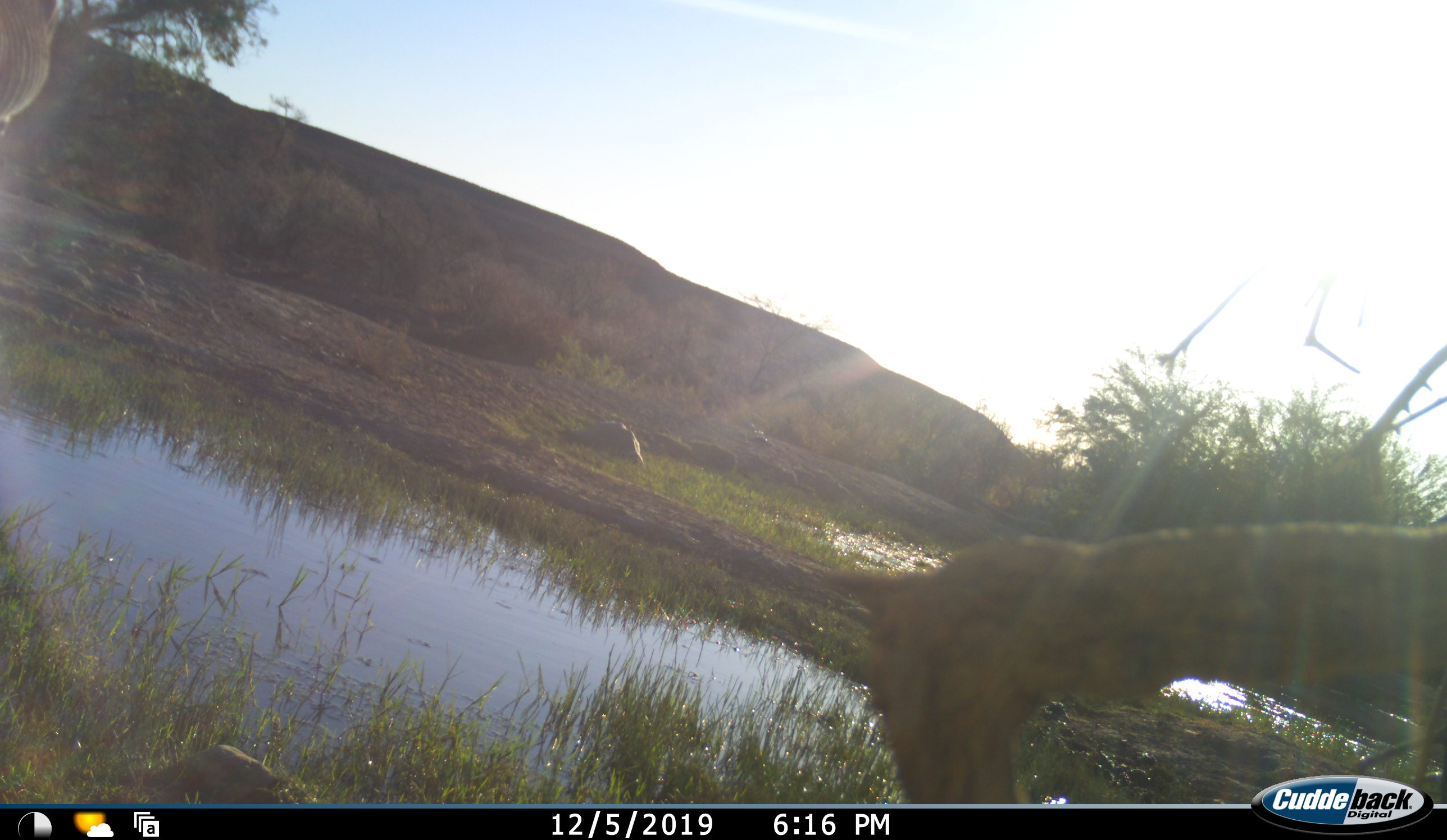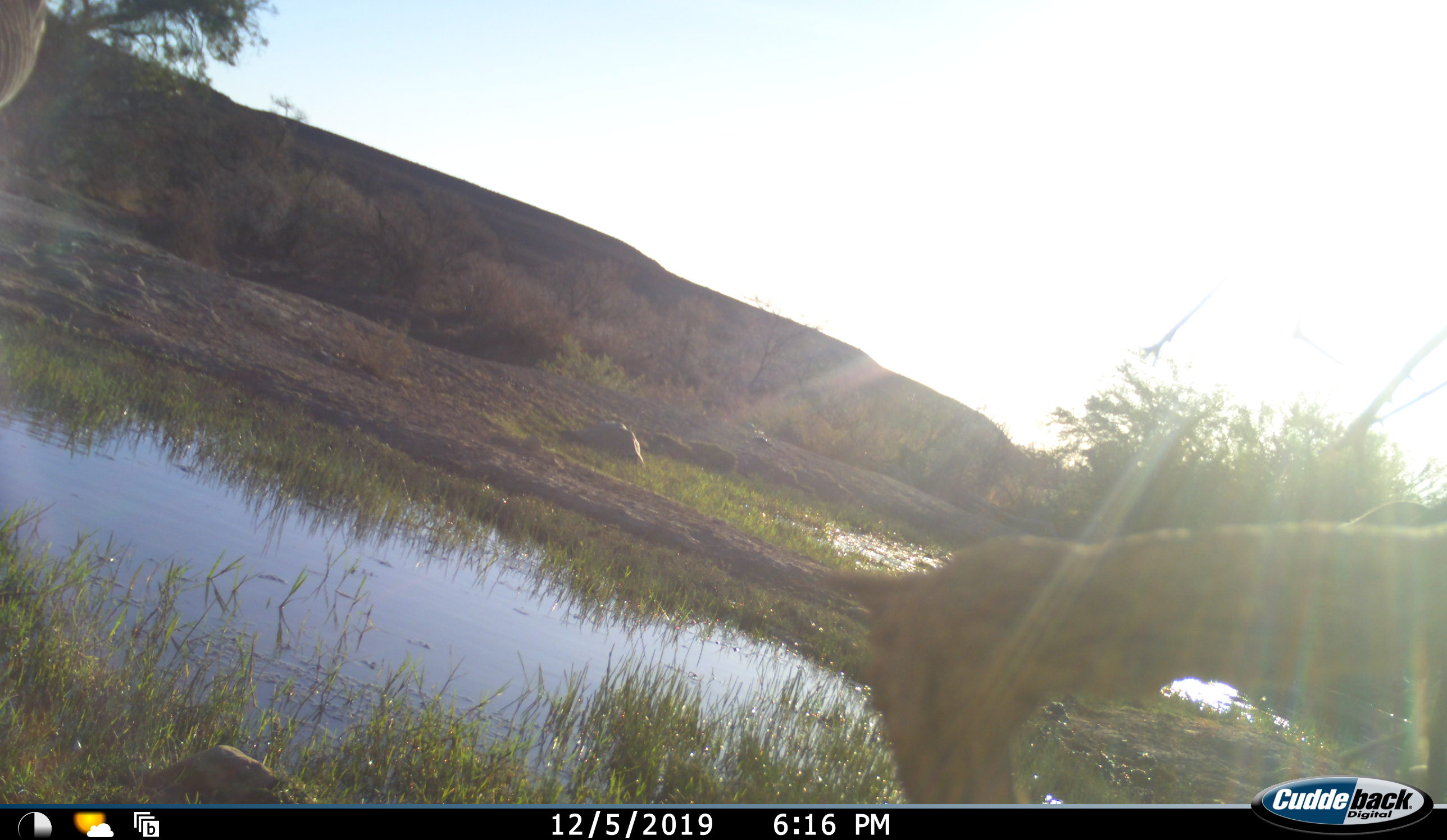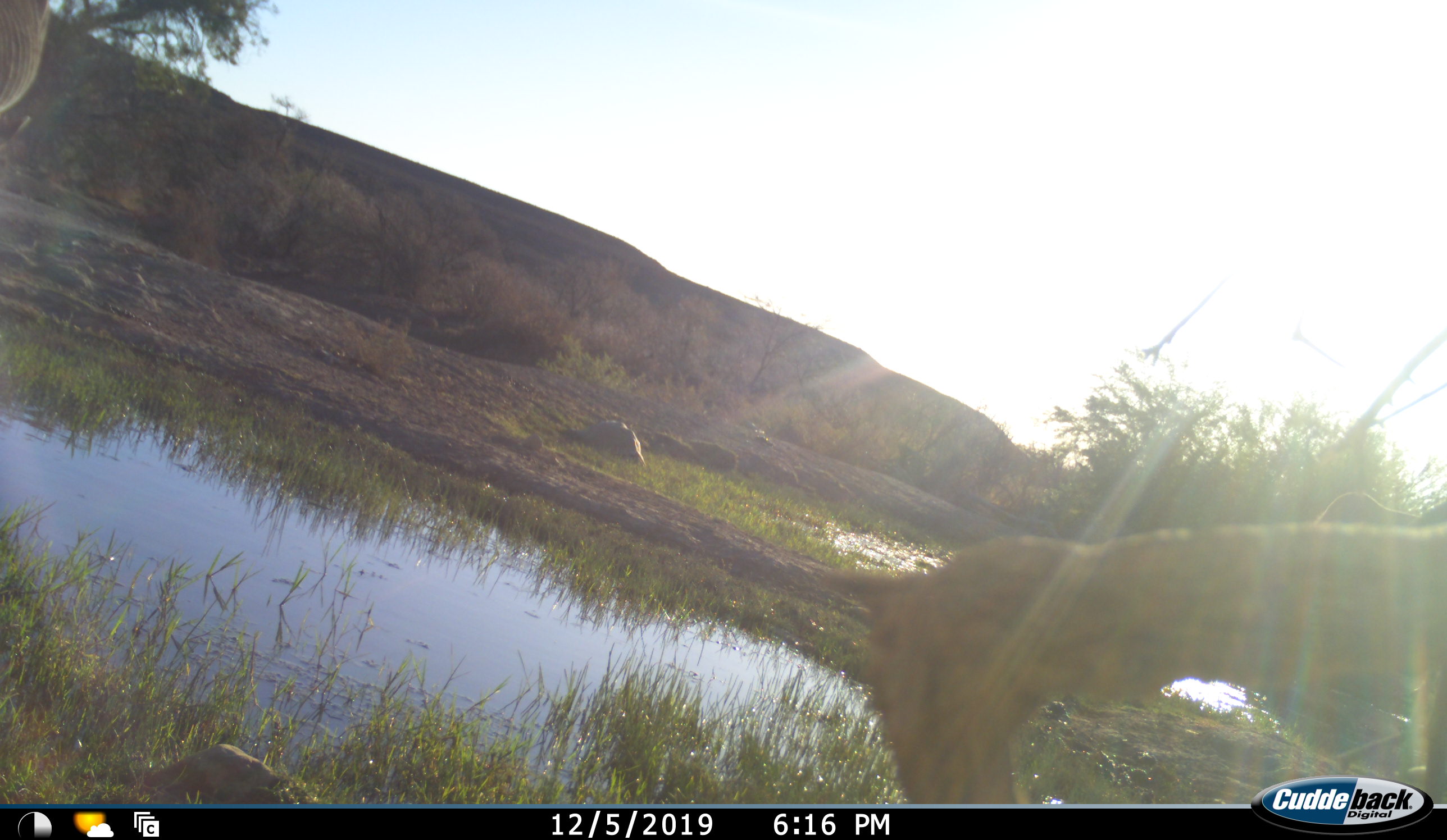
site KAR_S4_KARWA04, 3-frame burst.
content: unidentified animal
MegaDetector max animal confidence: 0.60